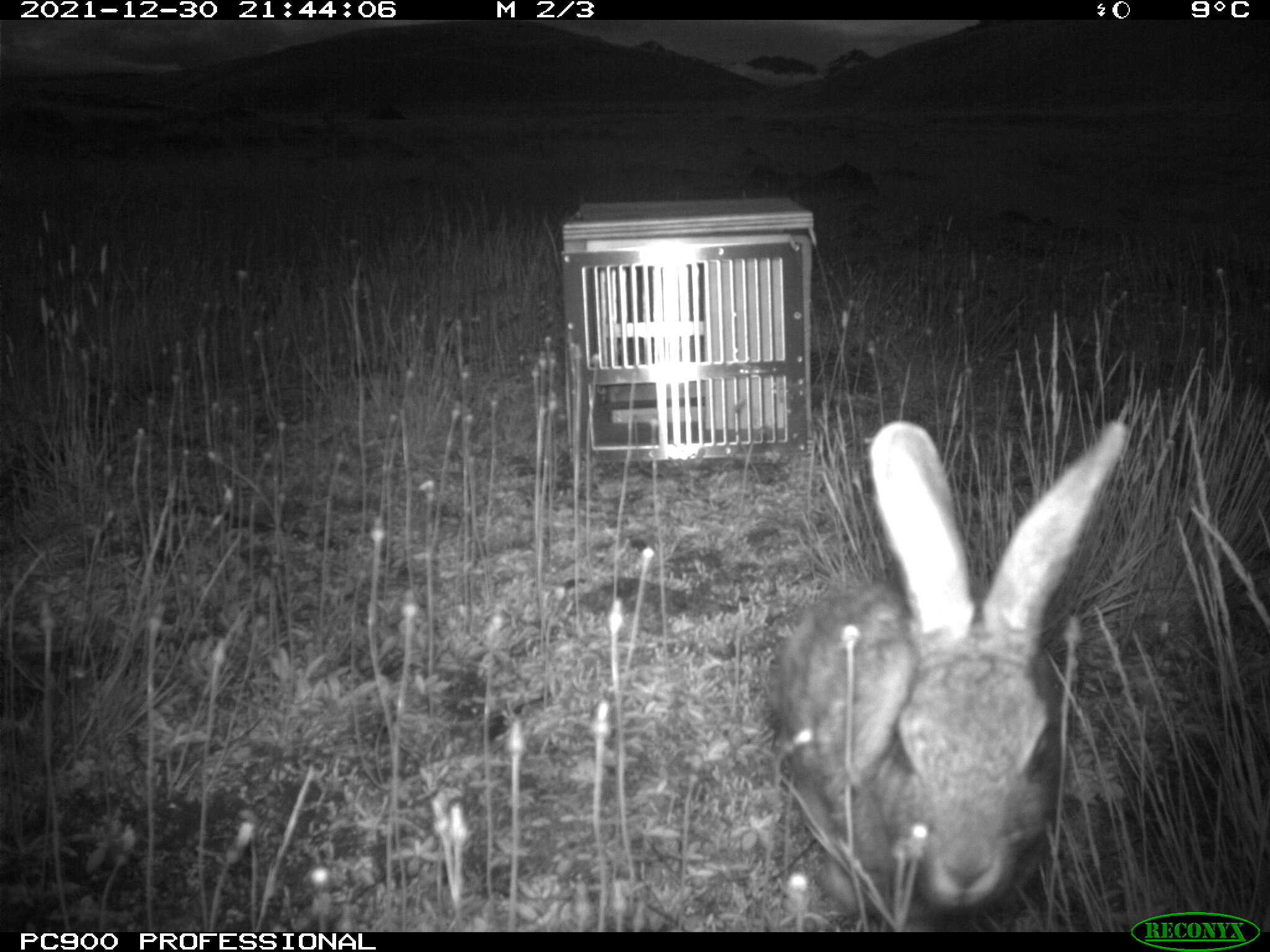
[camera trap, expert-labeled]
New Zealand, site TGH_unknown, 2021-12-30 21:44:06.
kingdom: Animalia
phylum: Chordata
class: Mammalia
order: Lagomorpha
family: Leporidae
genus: Oryctolagus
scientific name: Oryctolagus cuniculus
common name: european rabbit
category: rabbit